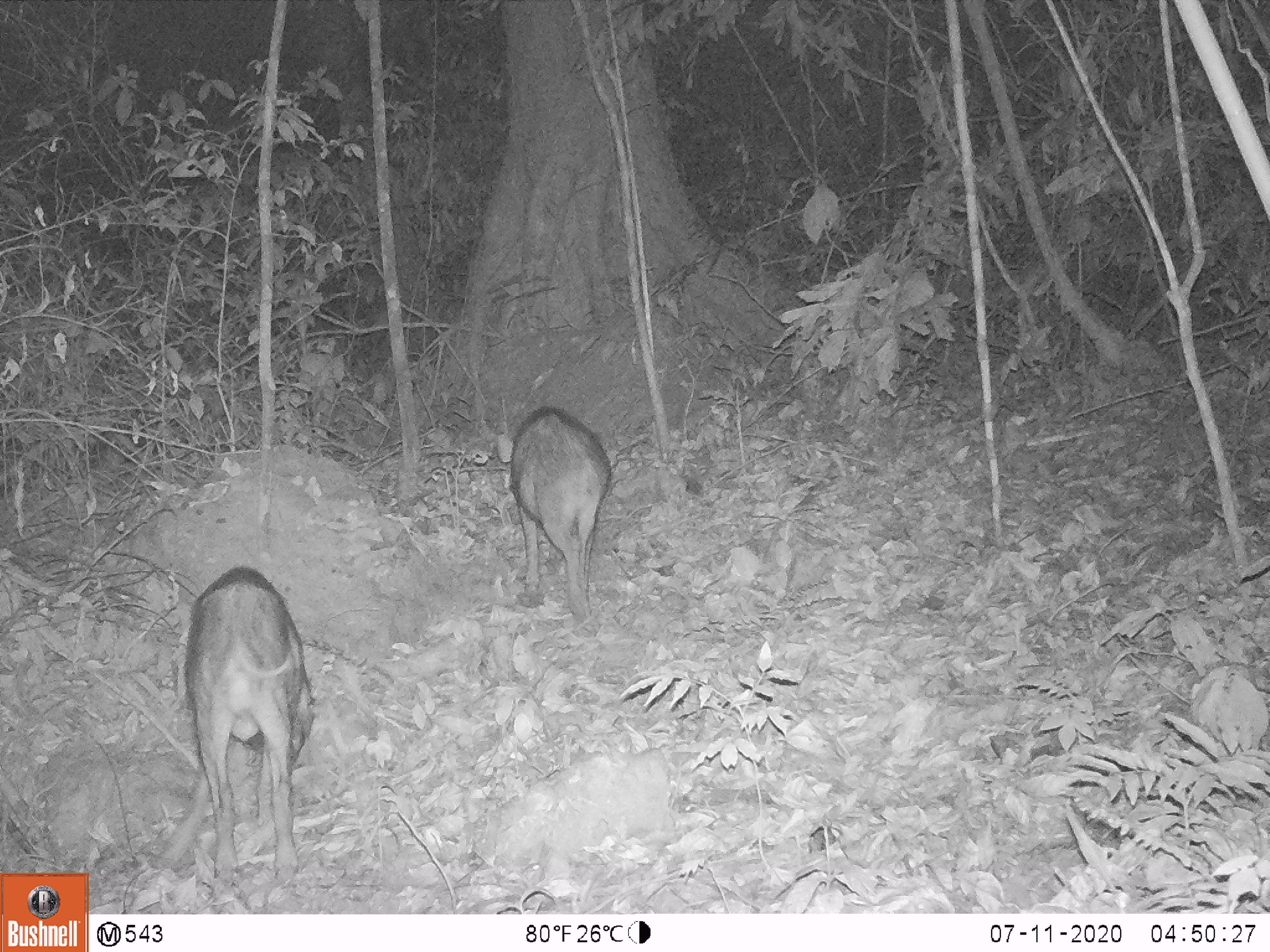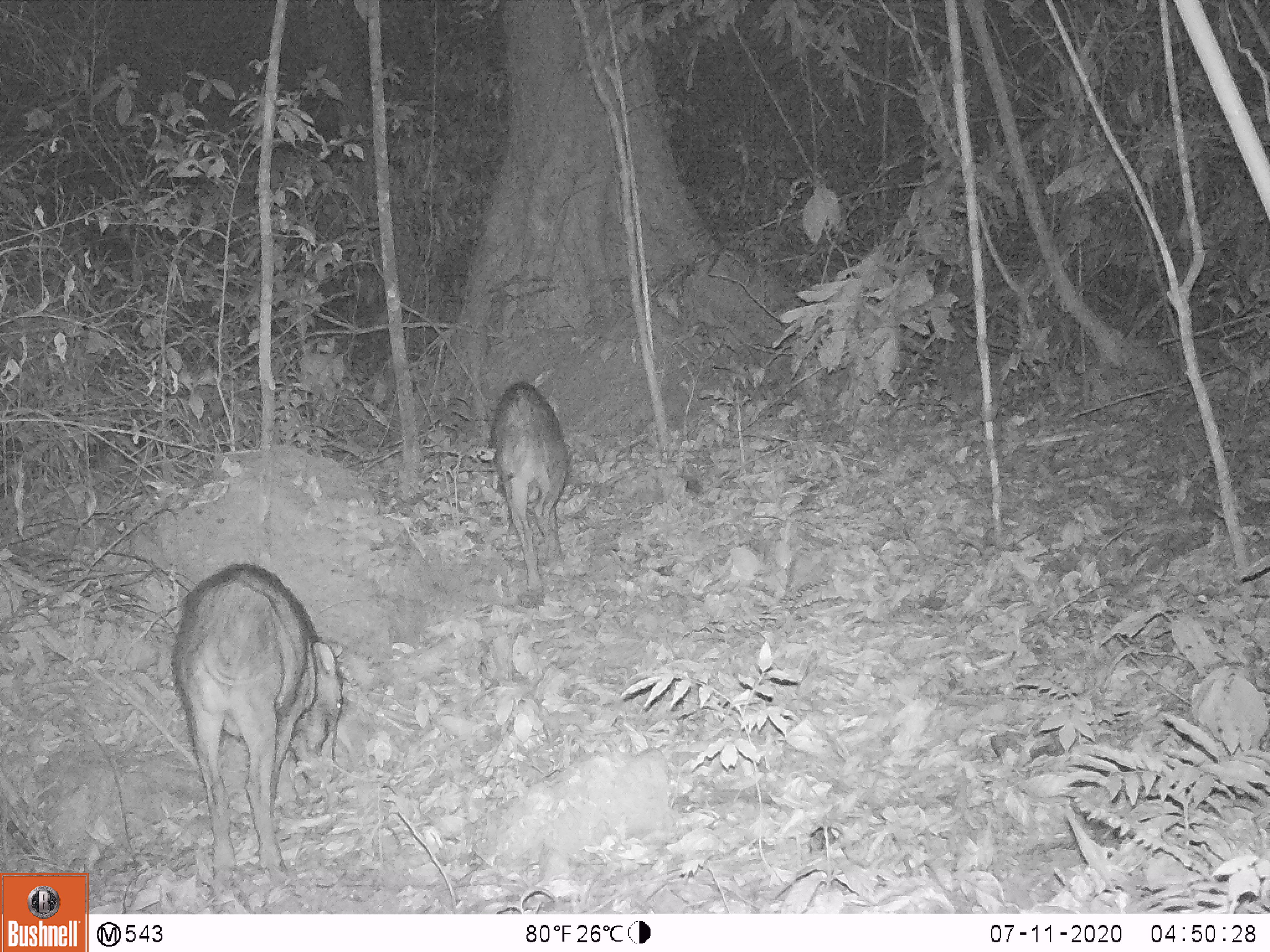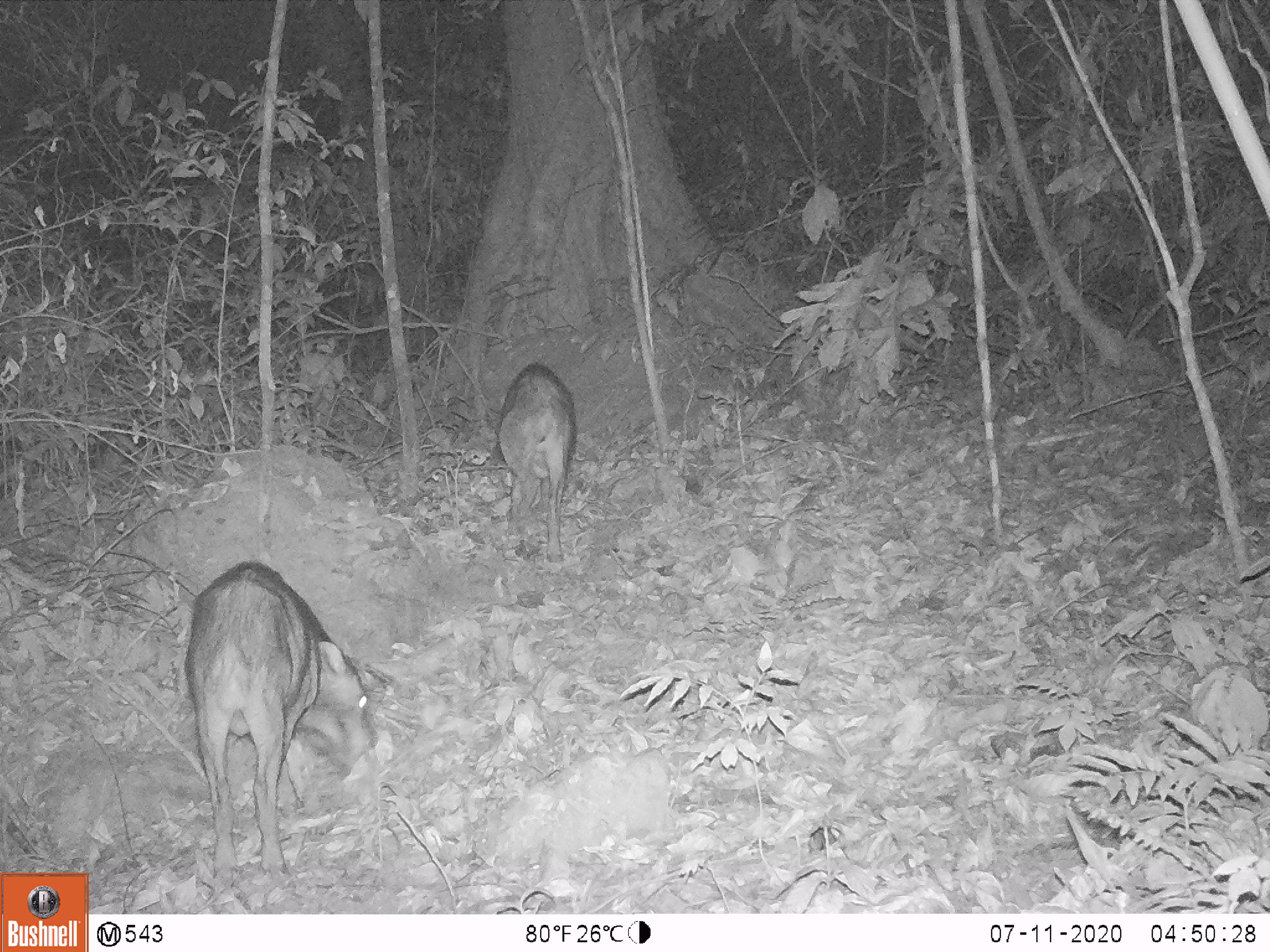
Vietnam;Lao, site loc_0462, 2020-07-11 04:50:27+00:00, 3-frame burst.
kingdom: Animalia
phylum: Chordata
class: Mammalia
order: Artiodactyla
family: Suidae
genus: Sus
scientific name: Sus scrofa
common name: eurasian wild pig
Eurasian wild pig (Sus scrofa). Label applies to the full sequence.